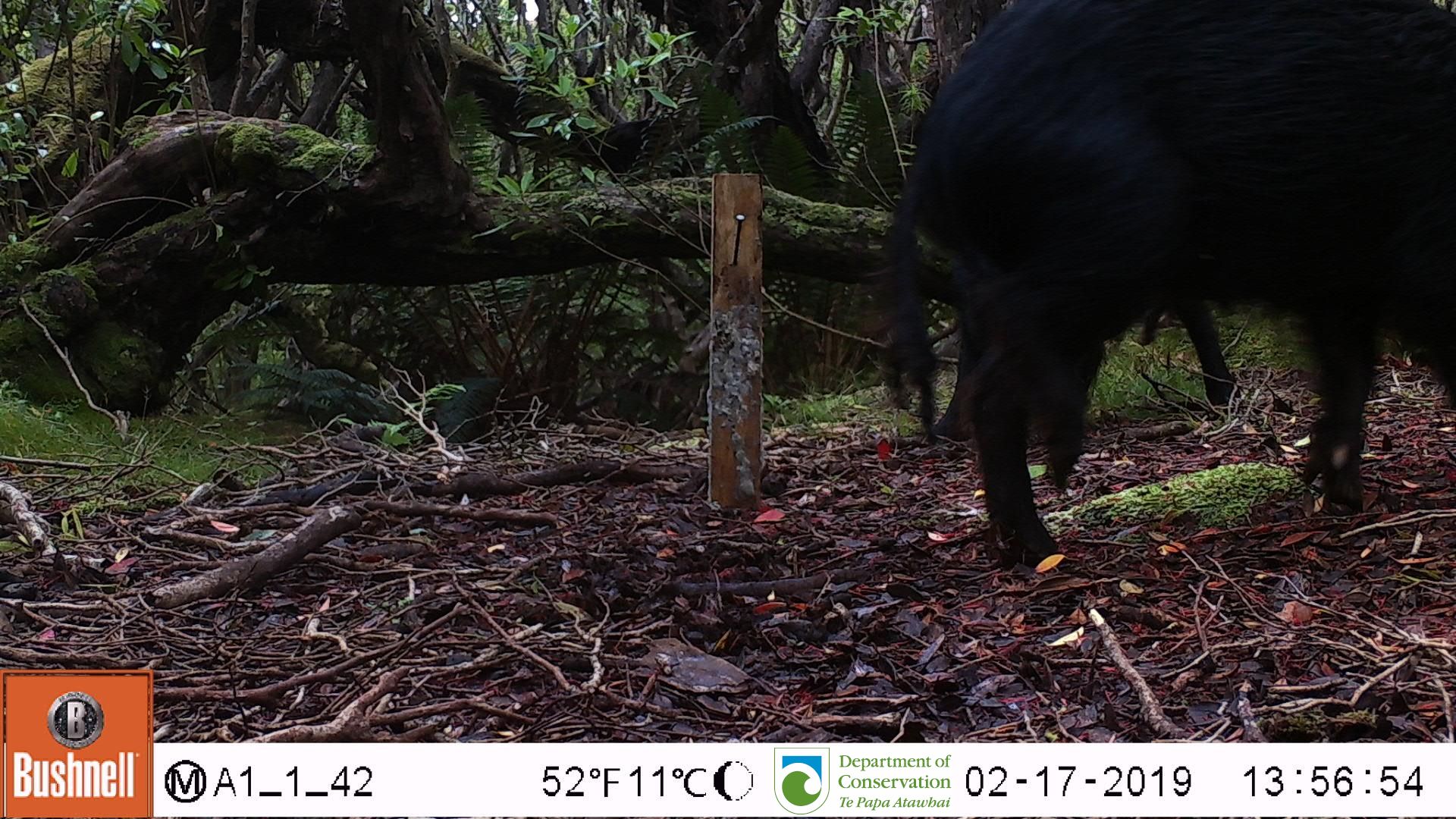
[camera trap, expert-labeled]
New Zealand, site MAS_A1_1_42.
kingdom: Animalia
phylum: Chordata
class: Mammalia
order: Artiodactyla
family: Suidae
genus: Sus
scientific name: Sus scrofa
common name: pig